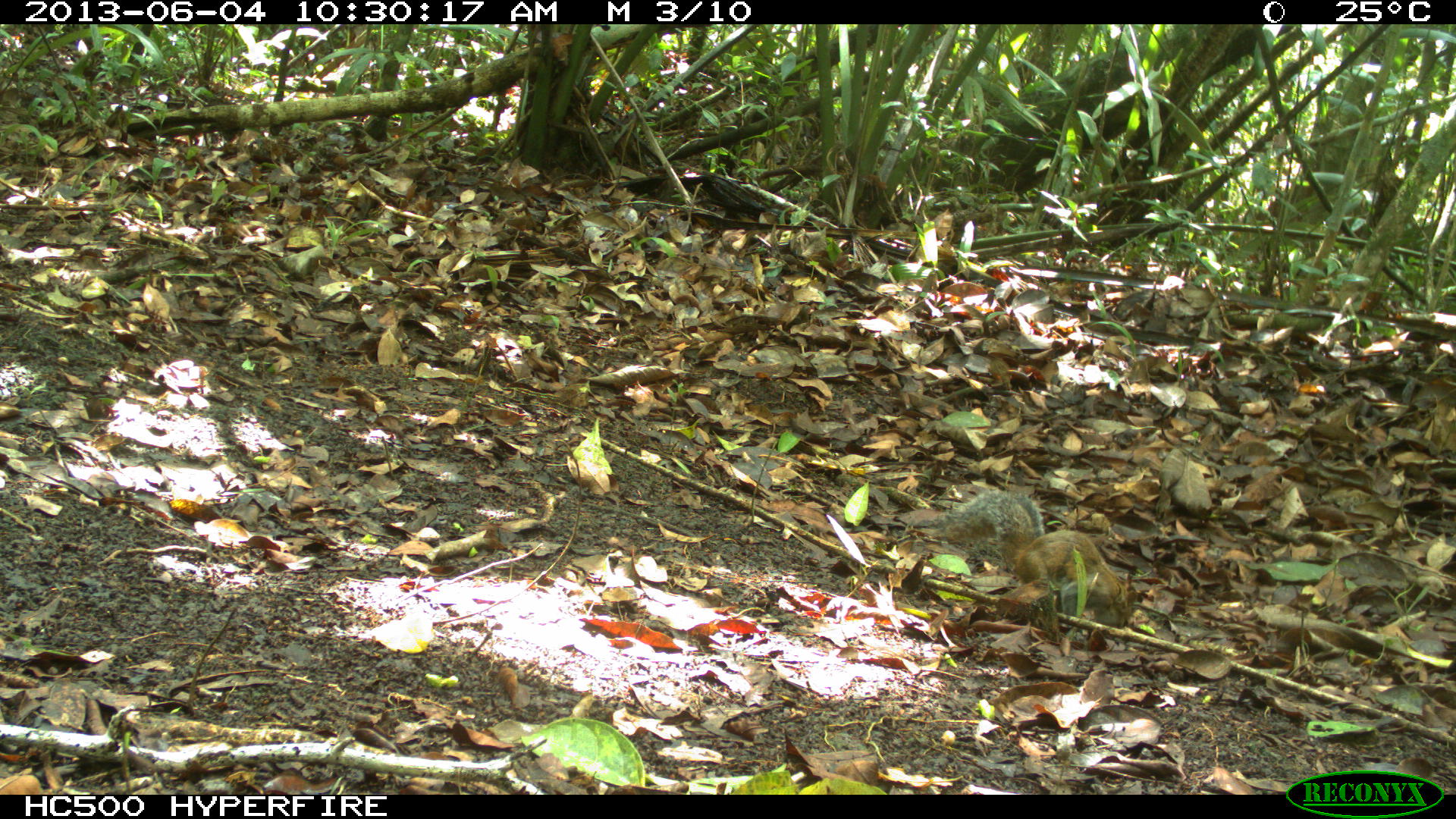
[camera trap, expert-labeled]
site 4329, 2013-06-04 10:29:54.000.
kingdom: Animalia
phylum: Chordata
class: Mammalia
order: Rodentia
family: Sciuridae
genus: Sciurus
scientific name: Sciurus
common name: squirrel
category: sciurus sp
Sciurus sp (squirrel) (Sciurus), count 1.